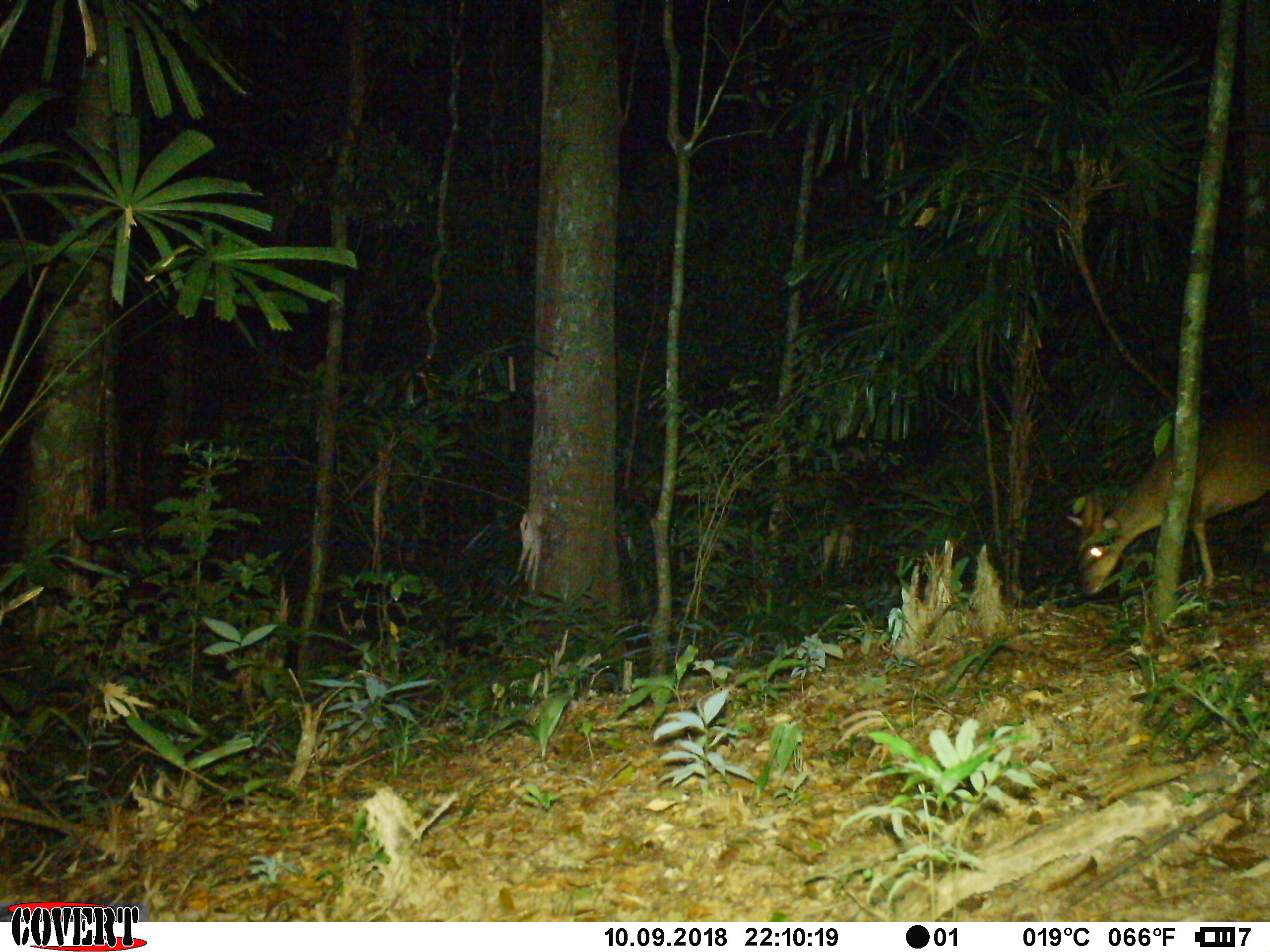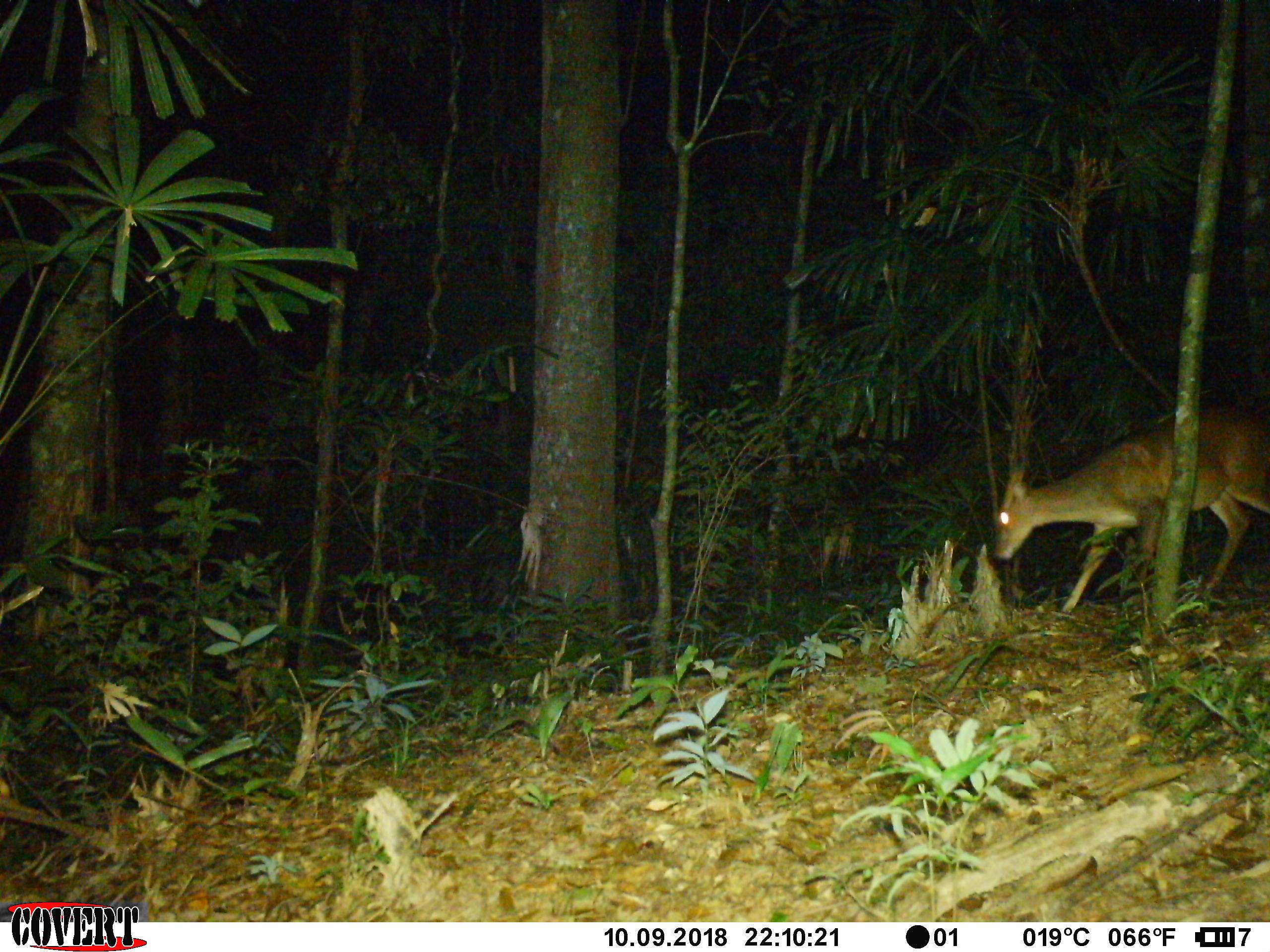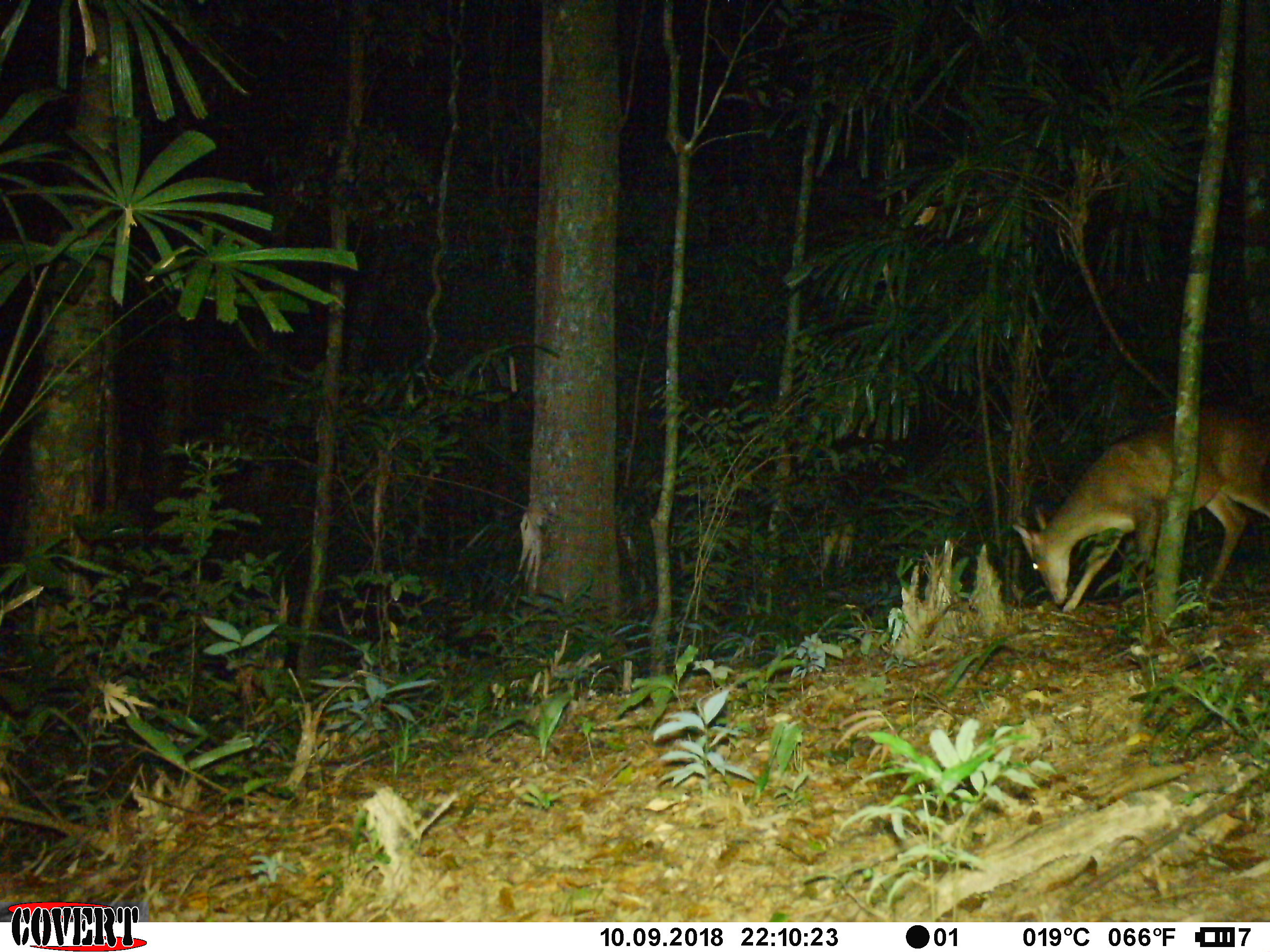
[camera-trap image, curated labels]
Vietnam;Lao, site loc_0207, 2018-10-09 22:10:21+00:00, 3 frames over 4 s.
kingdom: Animalia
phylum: Chordata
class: Mammalia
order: Artiodactyla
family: Cervidae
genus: Muntiacus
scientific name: Muntiacus vuquangensis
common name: large-antlered muntjac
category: large antlered muntjac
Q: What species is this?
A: Large antlered muntjac (large-antlered muntjac) (Muntiacus vuquangensis).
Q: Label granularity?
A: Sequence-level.